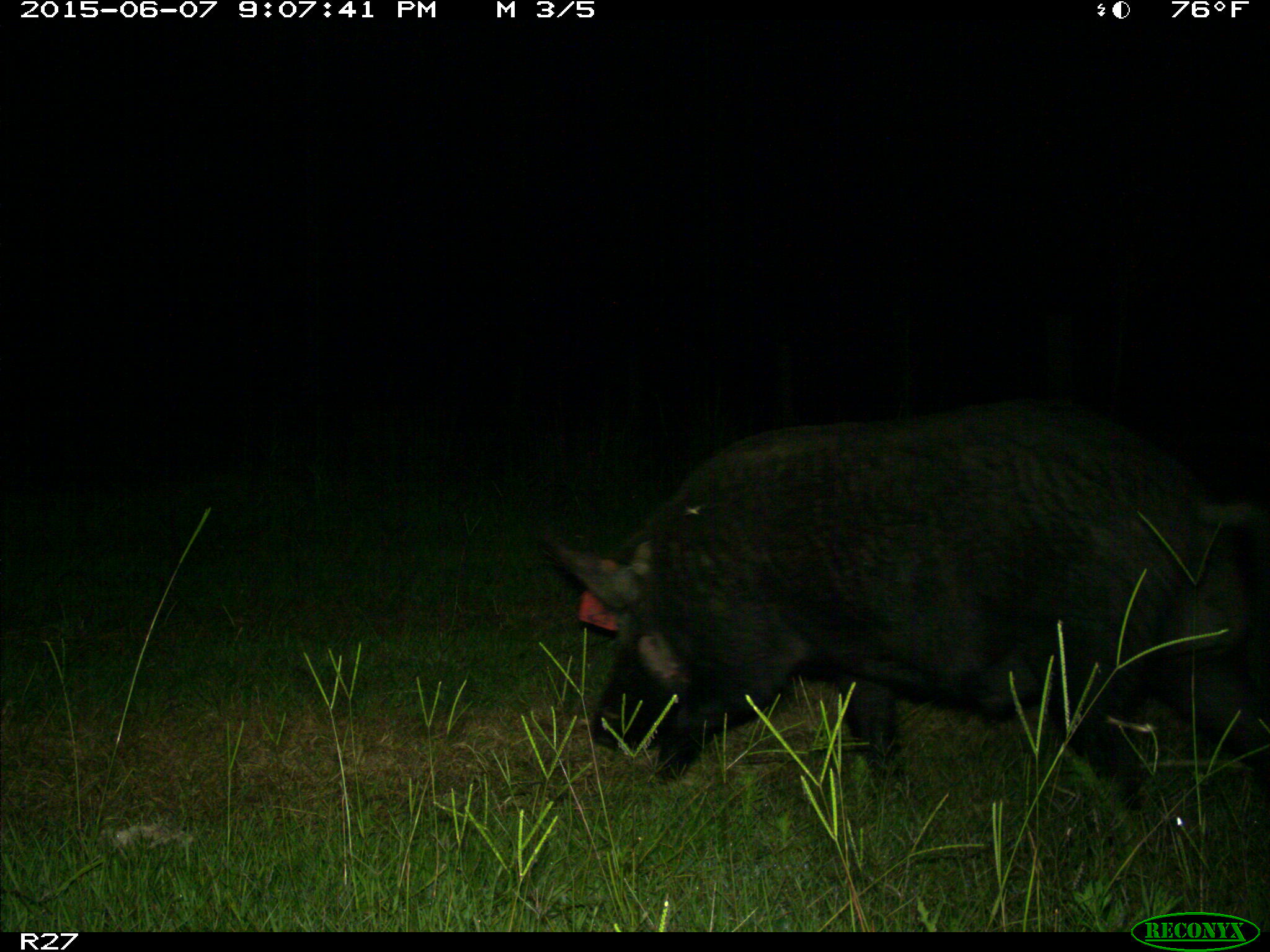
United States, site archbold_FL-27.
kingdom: Animalia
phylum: Chordata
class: Mammalia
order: Artiodactyla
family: Suidae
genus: Sus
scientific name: Sus scrofa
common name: wild boar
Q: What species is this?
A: Sus scrofa (wild boar).